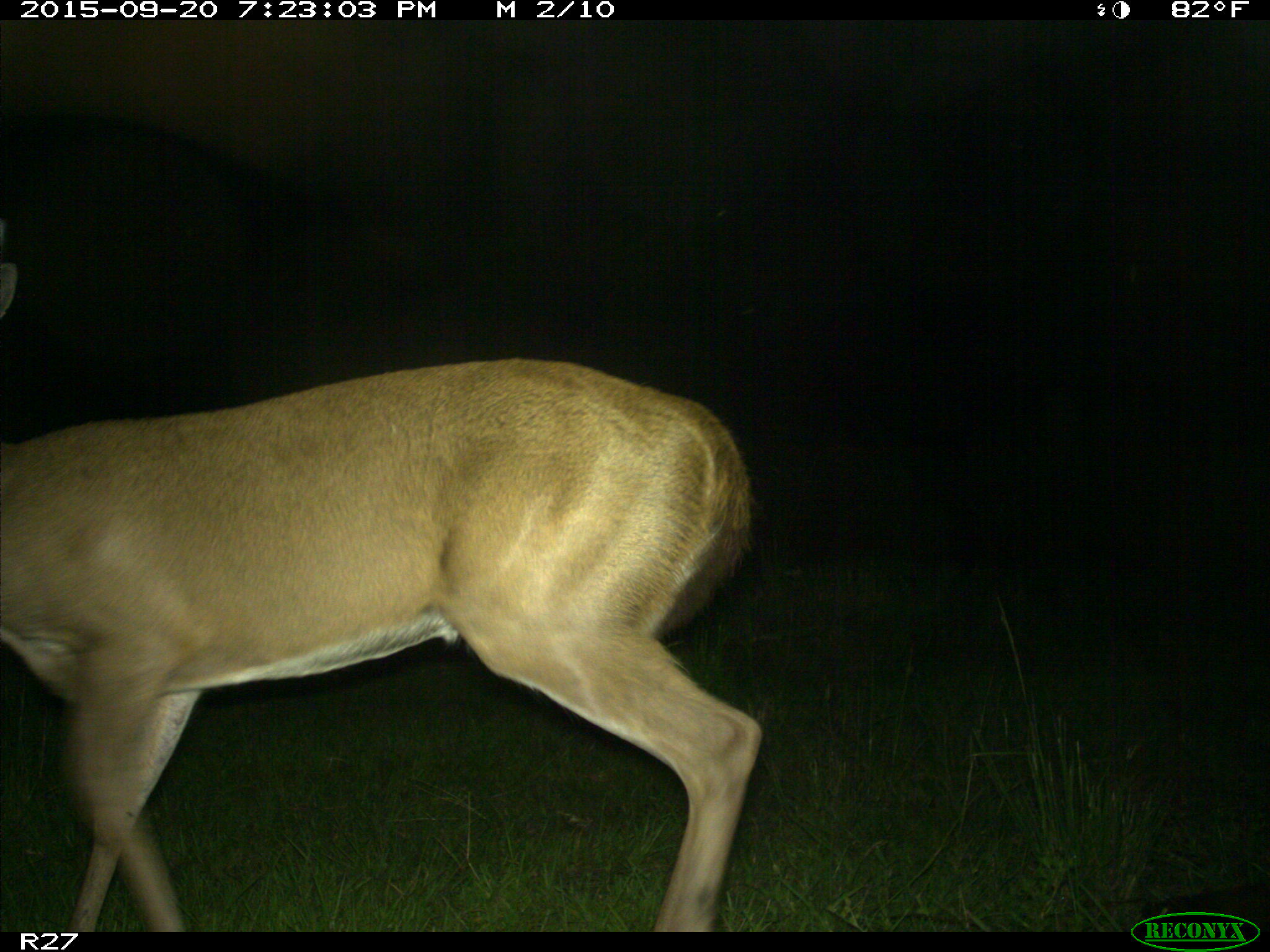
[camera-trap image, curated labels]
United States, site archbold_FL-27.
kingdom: Animalia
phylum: Chordata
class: Mammalia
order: Artiodactyla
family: Cervidae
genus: Odocoileus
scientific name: Odocoileus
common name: deer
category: unidentified deer